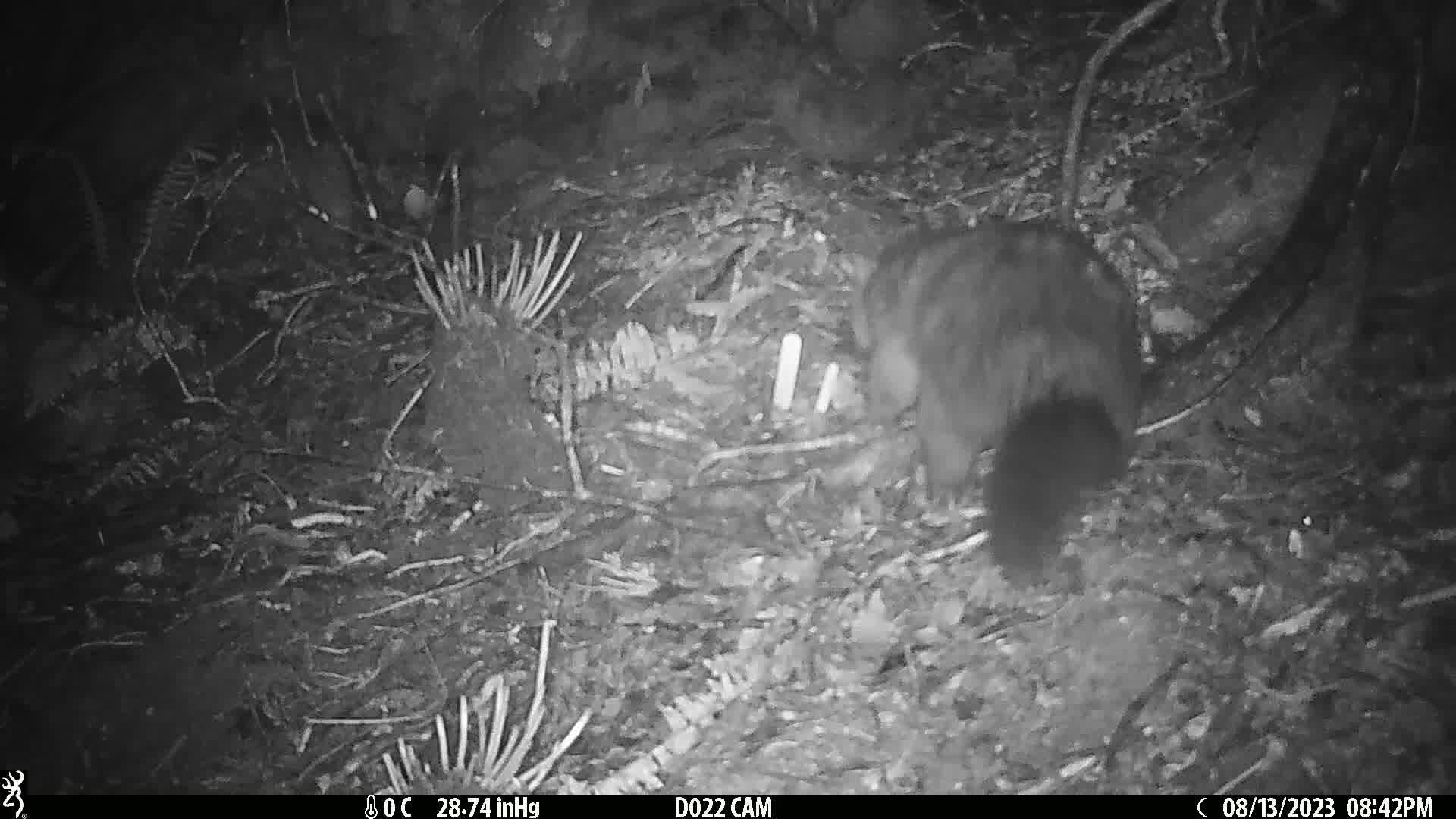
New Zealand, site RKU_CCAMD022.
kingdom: Animalia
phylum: Chordata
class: Mammalia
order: Diprotodontia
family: Phalangeridae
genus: Trichosurus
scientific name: Trichosurus vulpecula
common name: common brushtail possum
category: possum